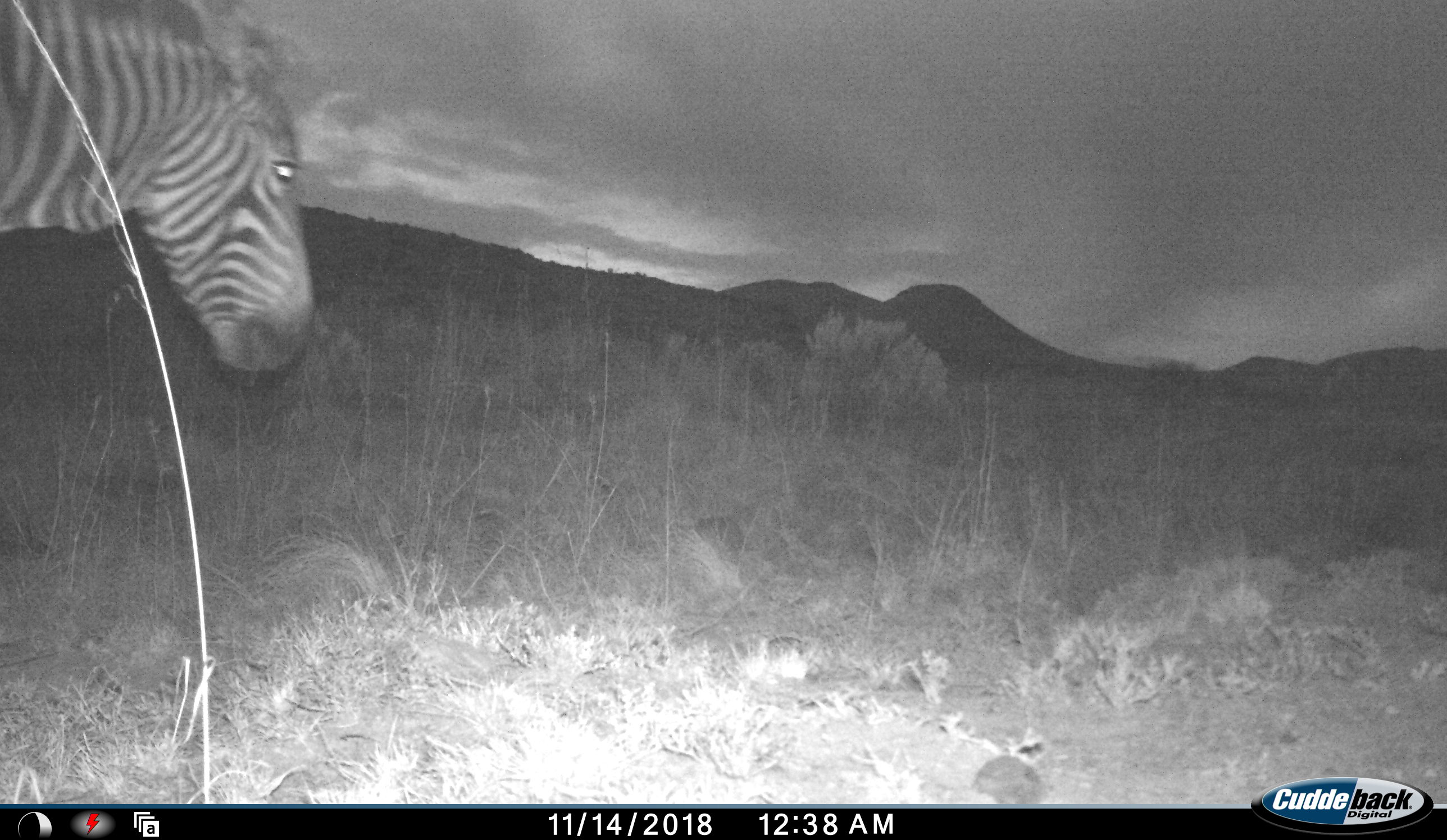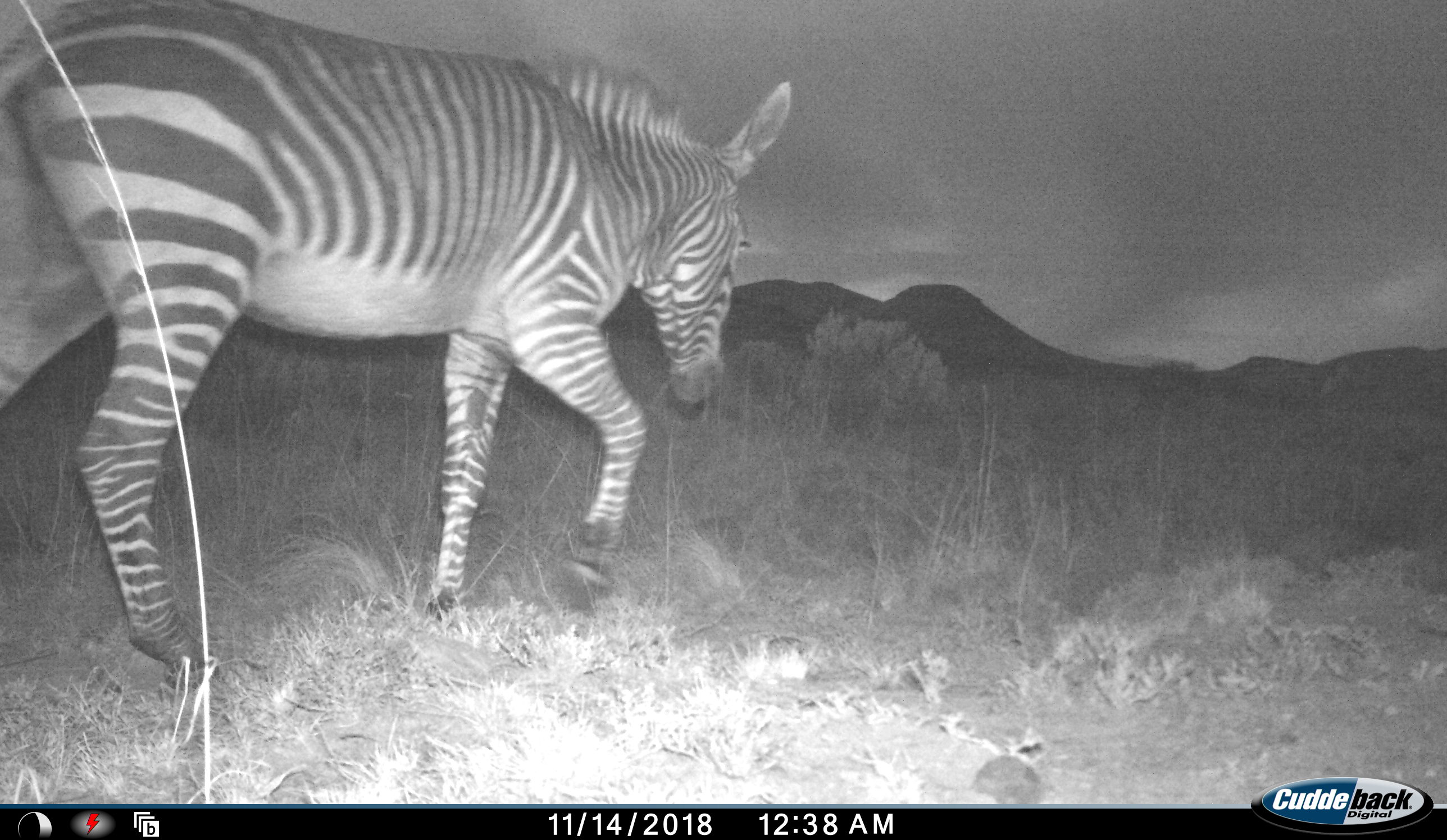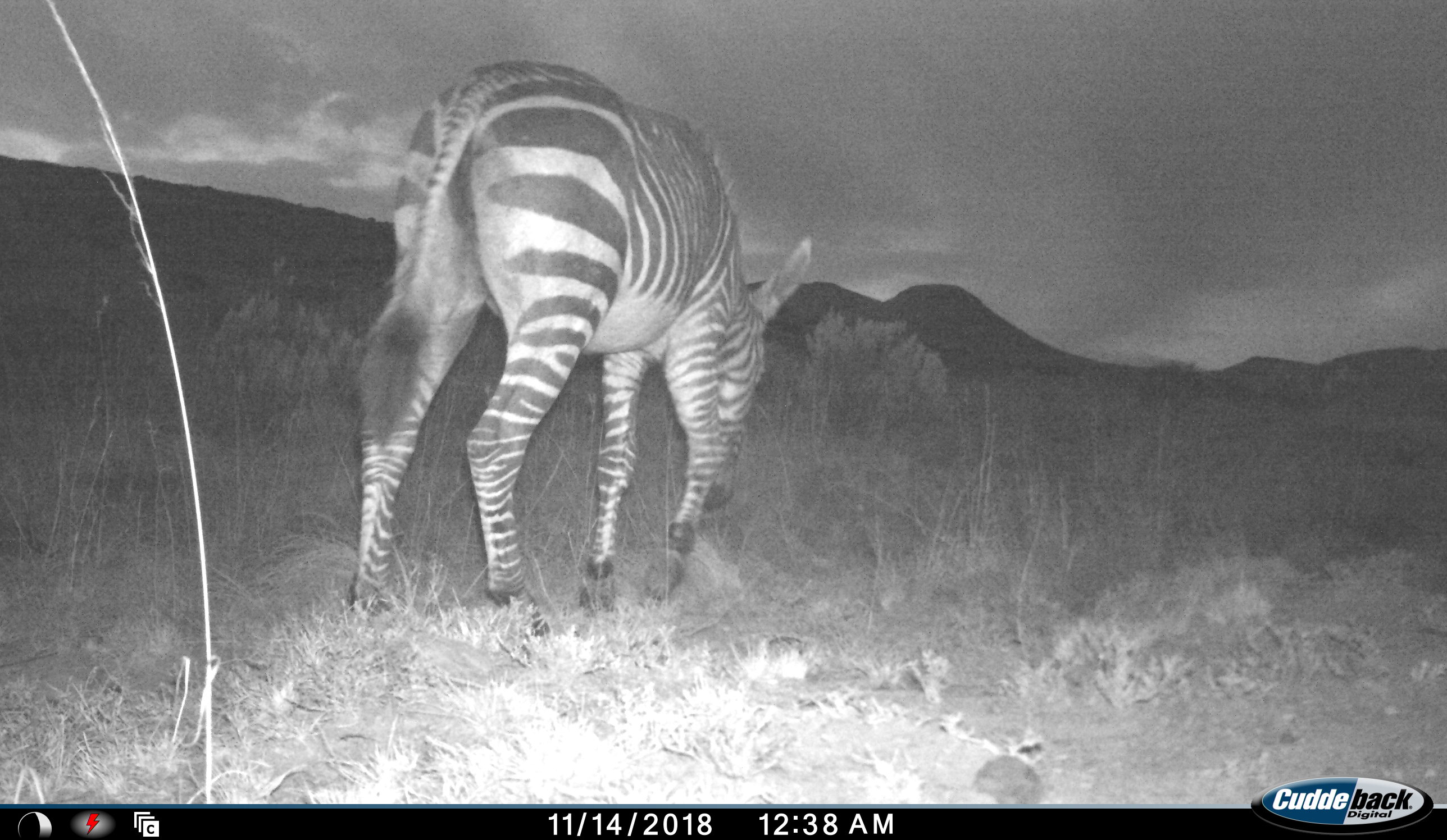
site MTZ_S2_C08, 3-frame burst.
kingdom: Animalia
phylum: Chordata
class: Mammalia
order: Perissodactyla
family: Equidae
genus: Equus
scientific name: Equus zebra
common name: mountain zebra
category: zebramountain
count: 1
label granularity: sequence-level